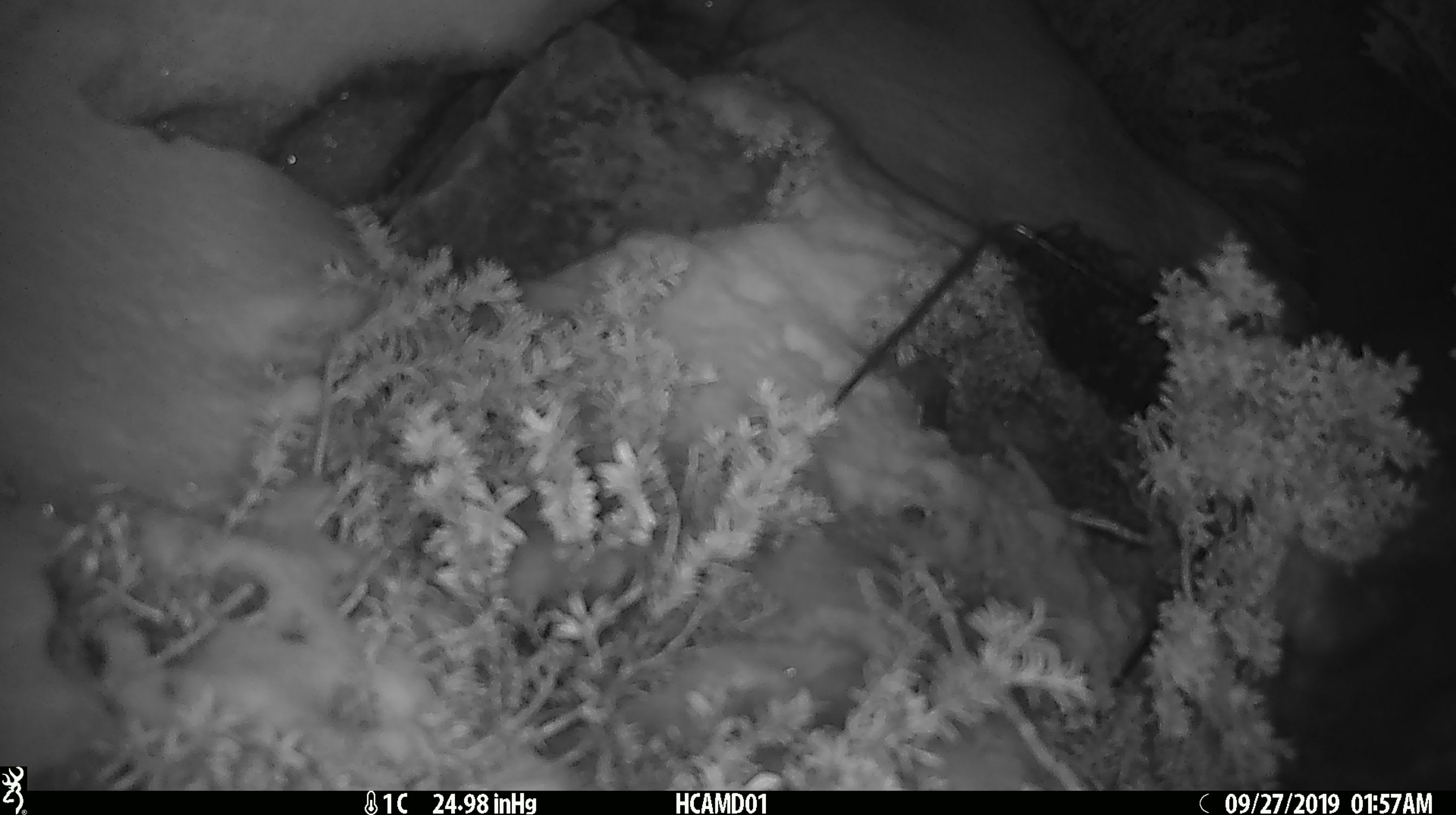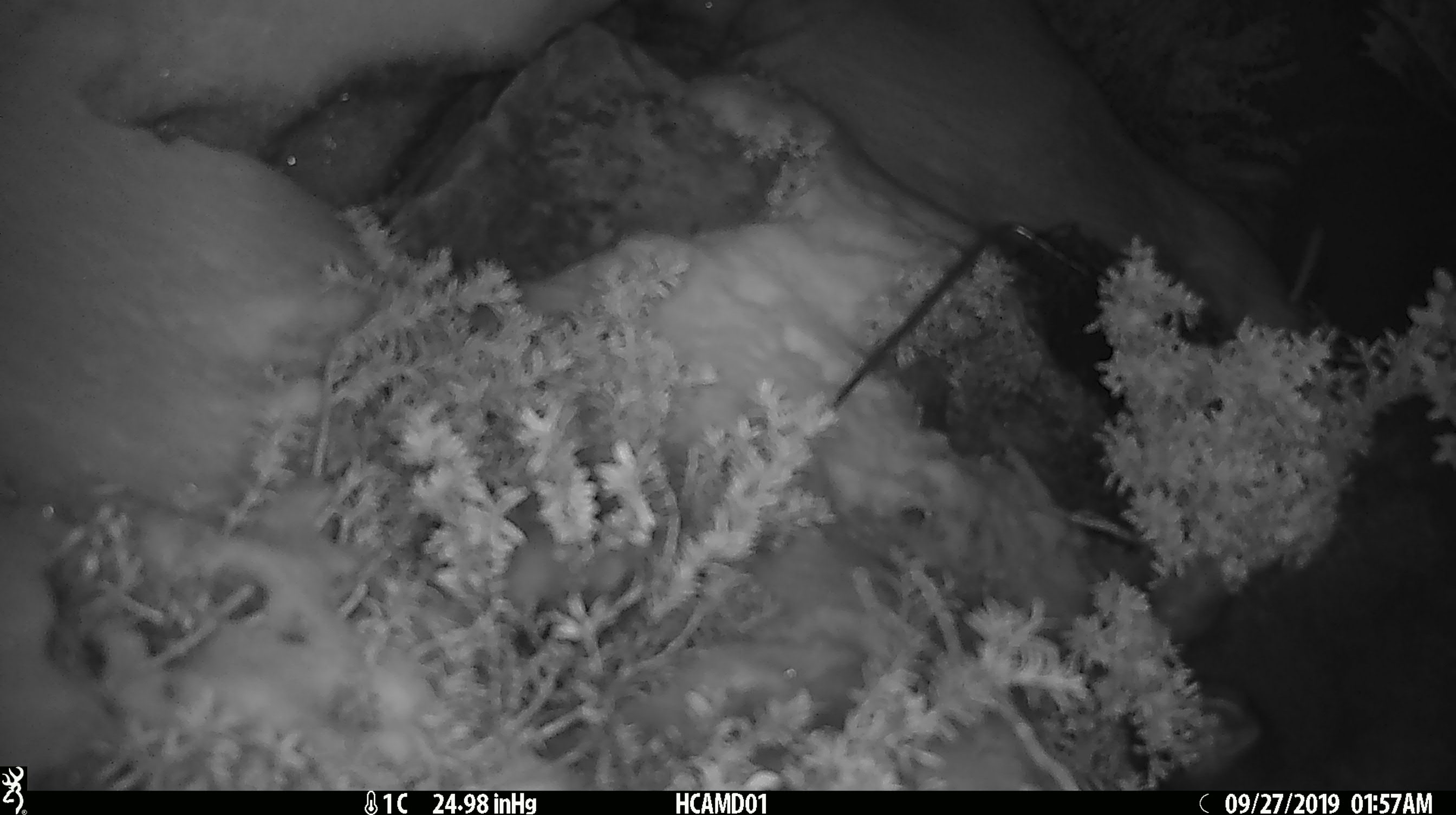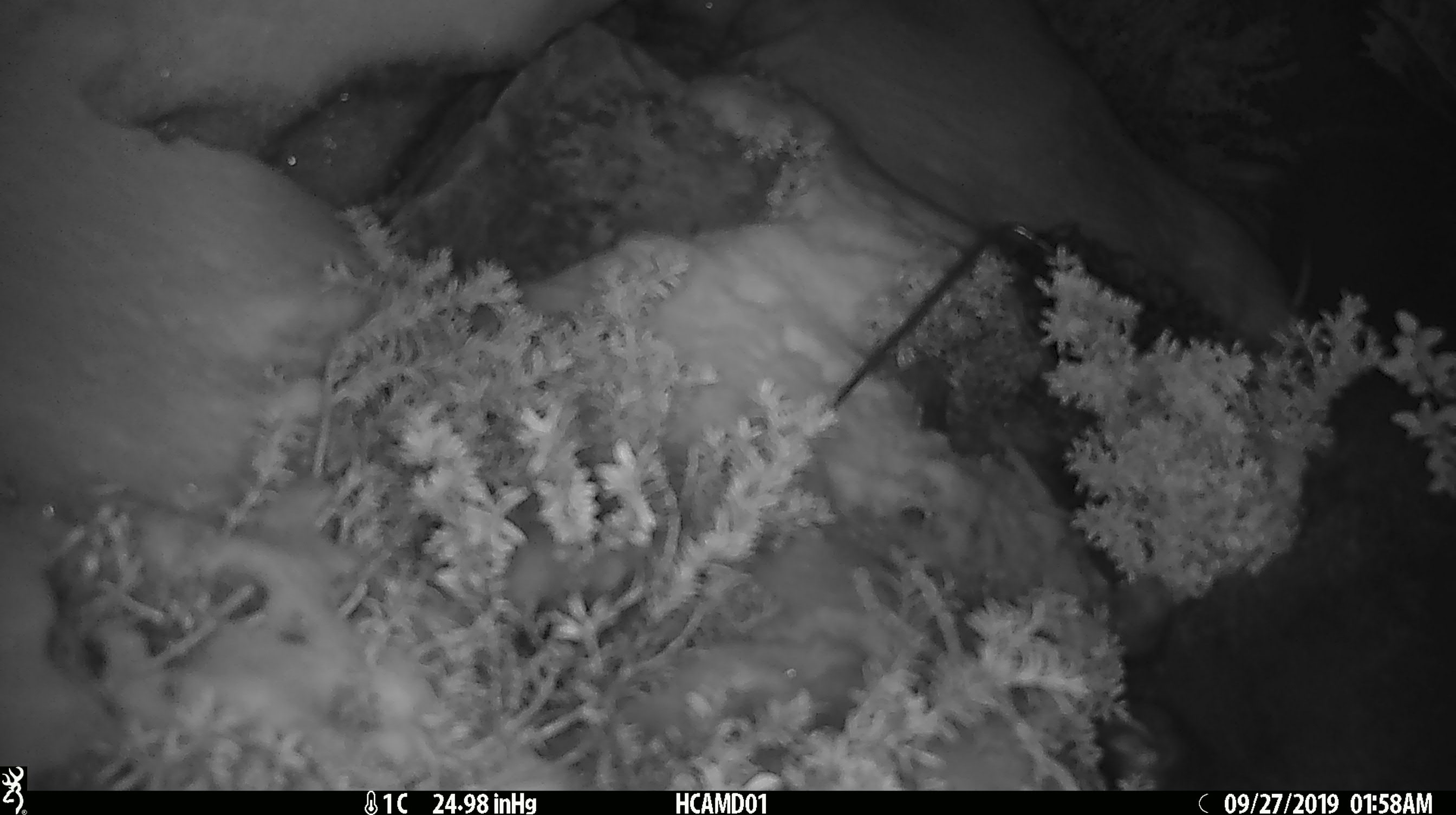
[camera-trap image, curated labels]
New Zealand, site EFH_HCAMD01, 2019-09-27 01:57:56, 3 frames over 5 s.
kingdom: Animalia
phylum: Chordata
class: Mammalia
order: Diprotodontia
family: Phalangeridae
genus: Trichosurus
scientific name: Trichosurus vulpecula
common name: common brushtail possum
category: possum